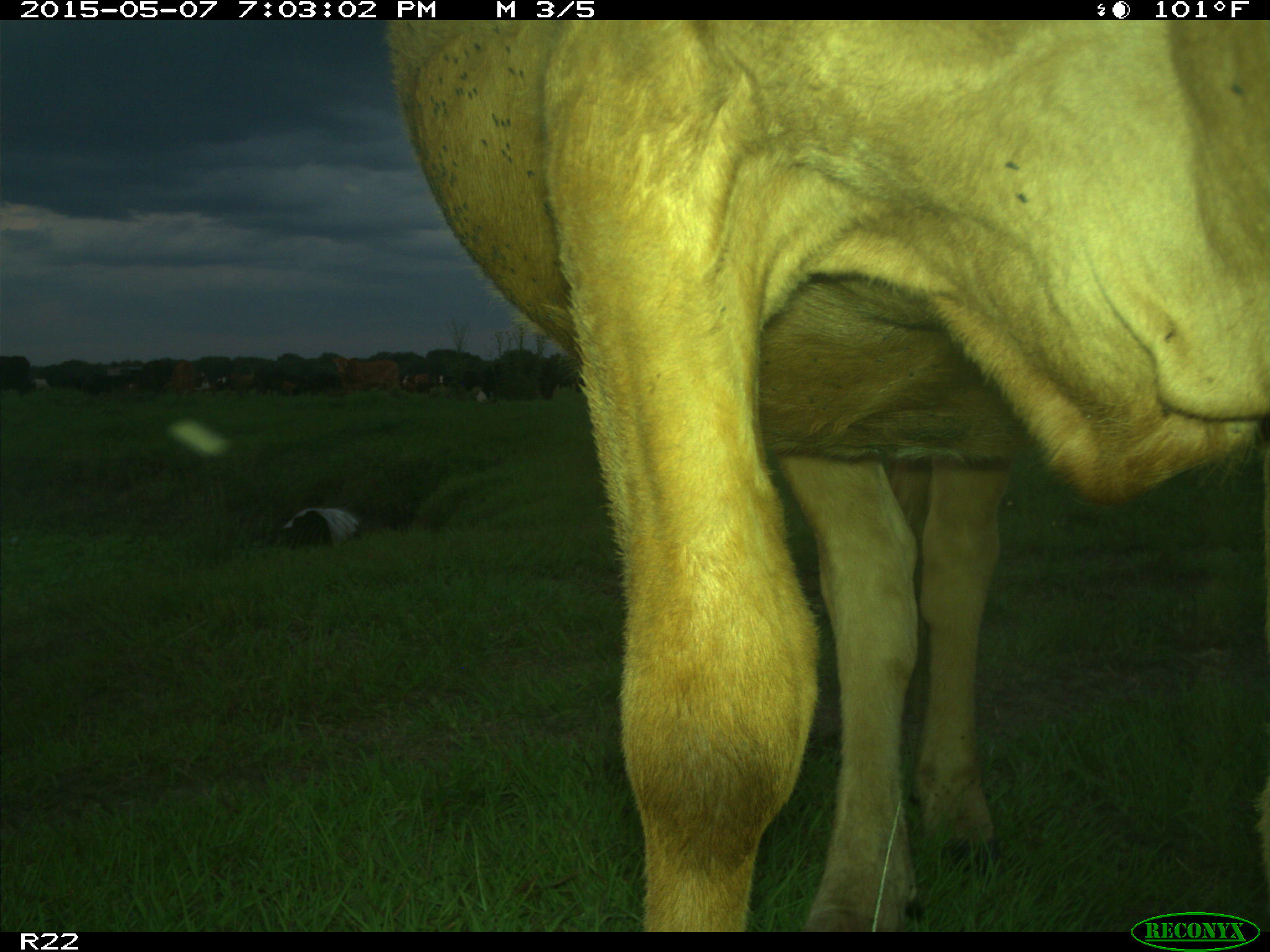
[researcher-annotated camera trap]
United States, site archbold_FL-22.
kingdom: Animalia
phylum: Chordata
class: Mammalia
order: Artiodactyla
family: Bovidae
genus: Bos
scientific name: Bos taurus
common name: domestic cow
Bos taurus (domestic cow).